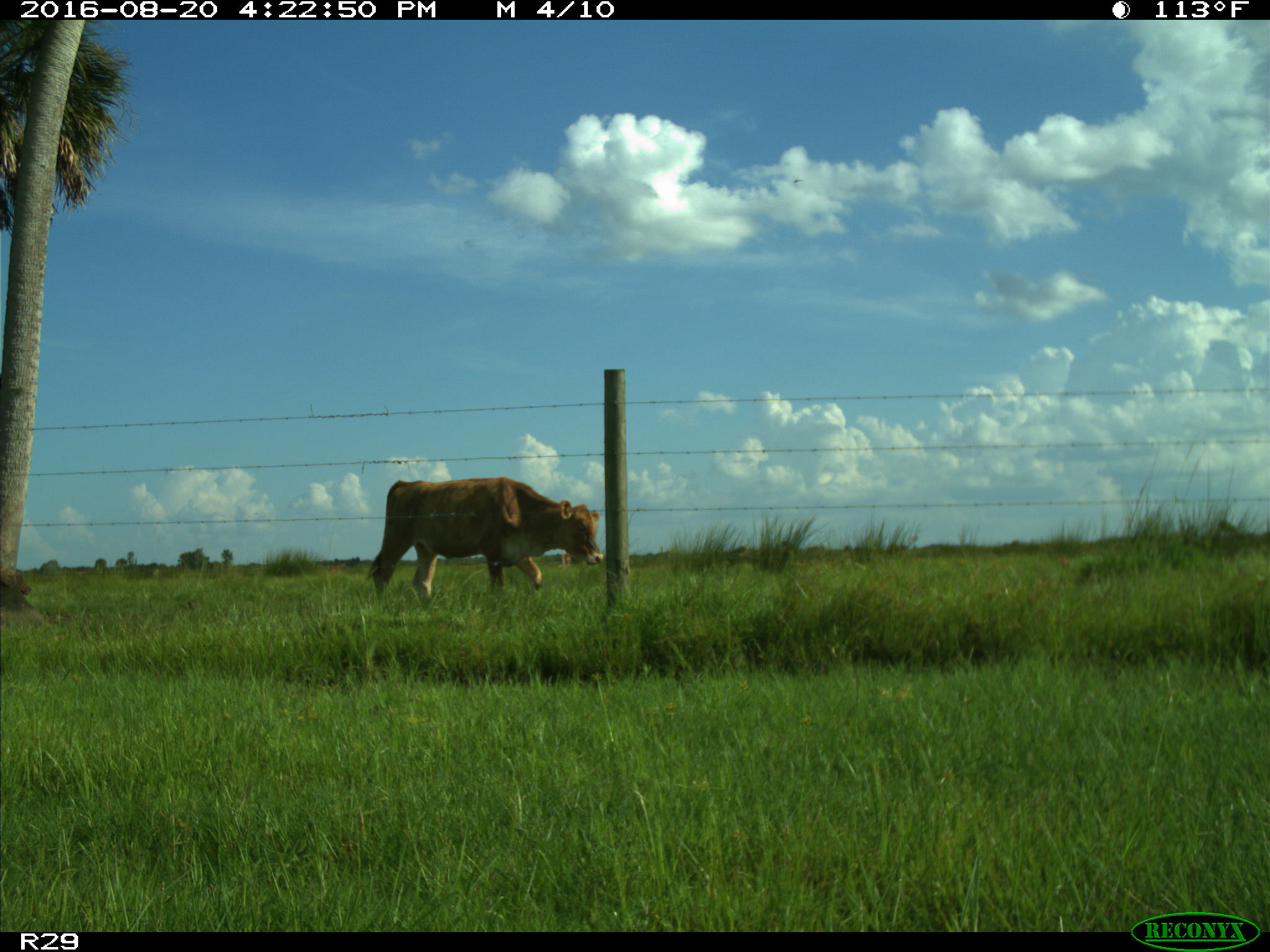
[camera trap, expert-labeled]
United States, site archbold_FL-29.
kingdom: Animalia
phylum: Chordata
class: Mammalia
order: Artiodactyla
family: Bovidae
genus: Bos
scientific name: Bos taurus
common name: domestic cow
Bos taurus (domestic cow).